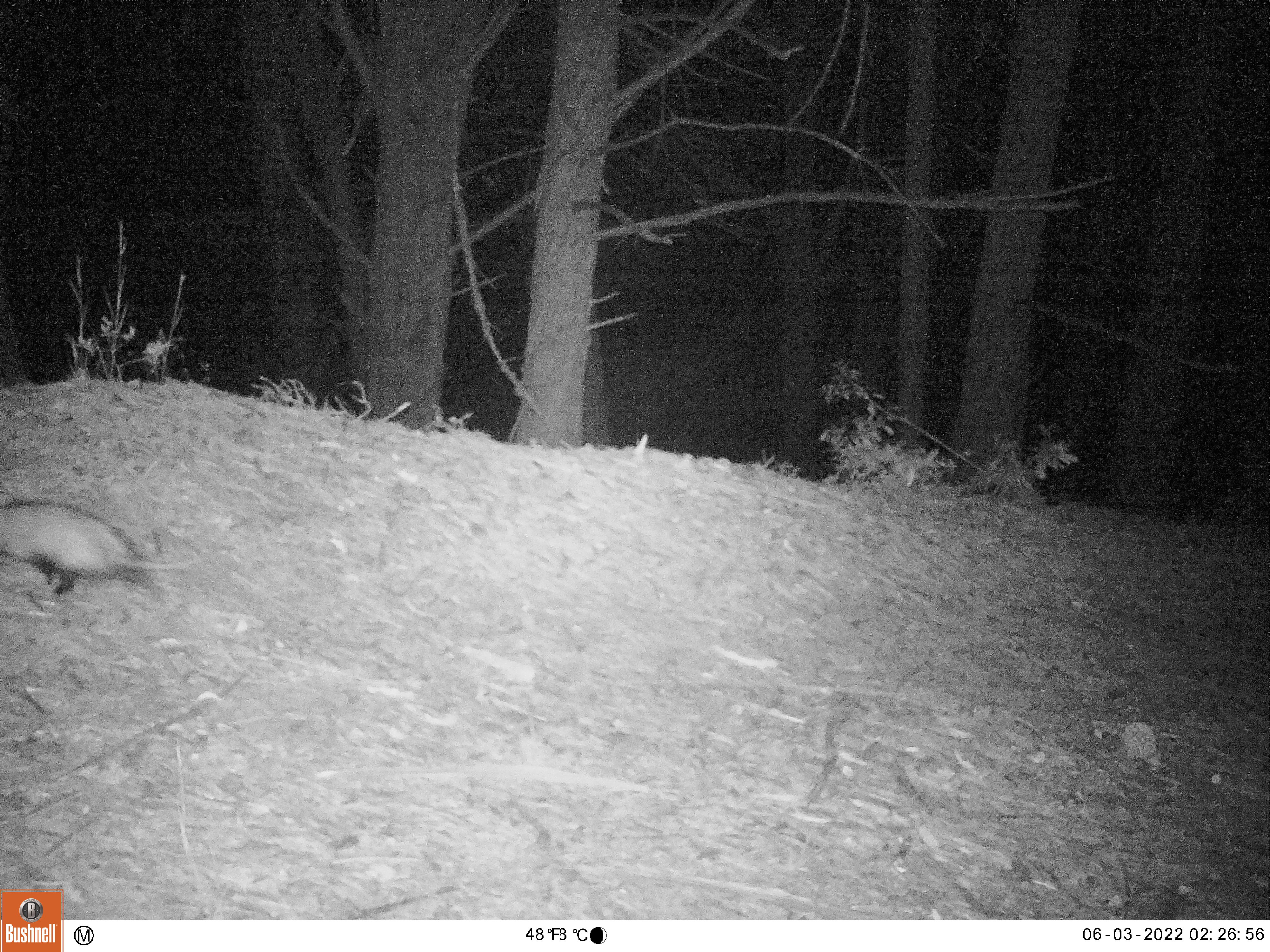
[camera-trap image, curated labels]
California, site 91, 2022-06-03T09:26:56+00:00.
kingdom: Animalia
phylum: Chordata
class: Mammalia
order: Didelphimorphia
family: Didelphidae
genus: Didelphis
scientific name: Didelphis virginiana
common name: virginia opossum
Virginia opossum (Didelphis virginiana).